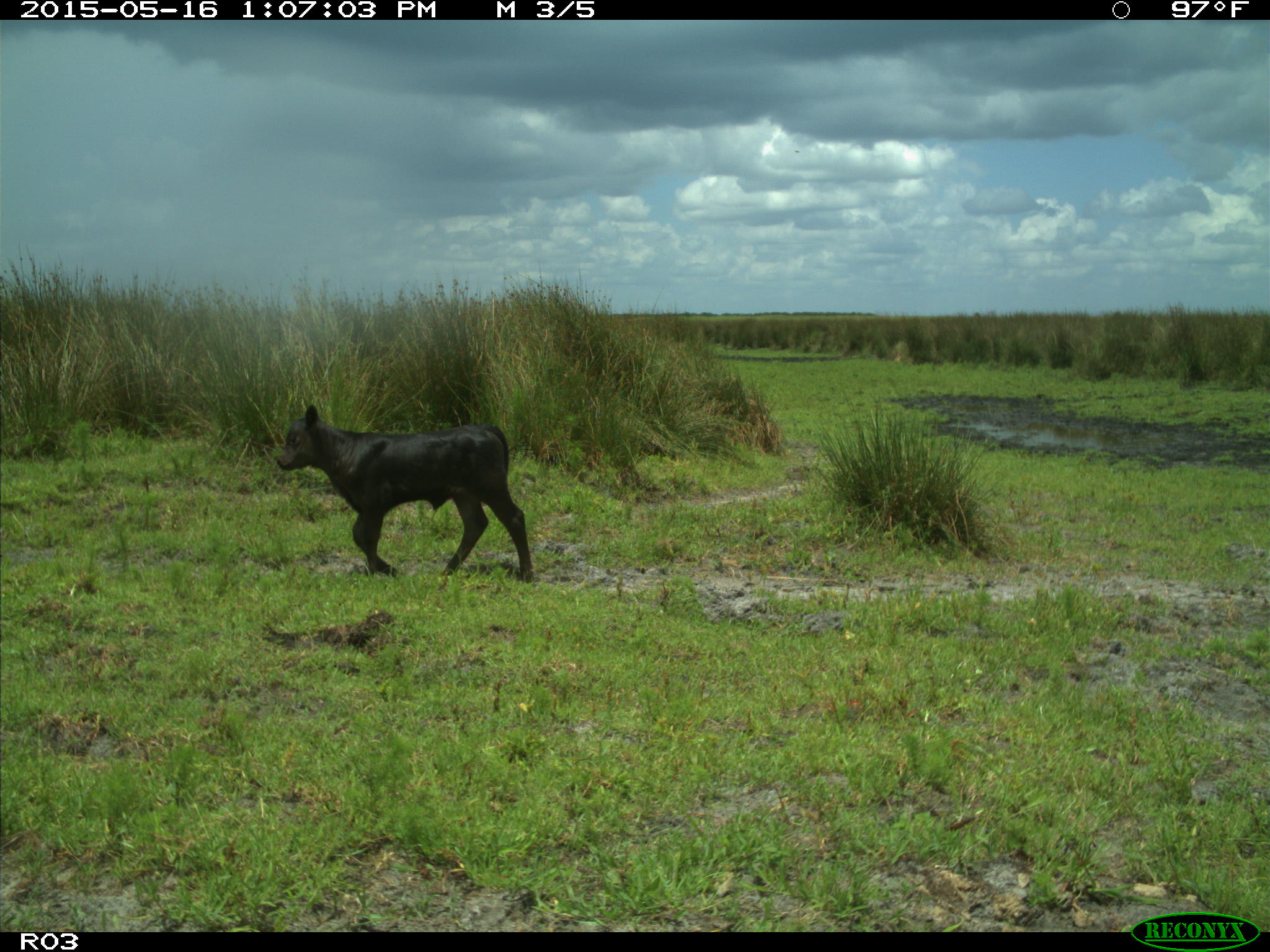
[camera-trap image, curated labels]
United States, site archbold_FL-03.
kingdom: Animalia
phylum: Chordata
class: Mammalia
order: Artiodactyla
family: Bovidae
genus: Bos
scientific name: Bos taurus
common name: domestic cow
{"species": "Bos taurus (domestic cow)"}